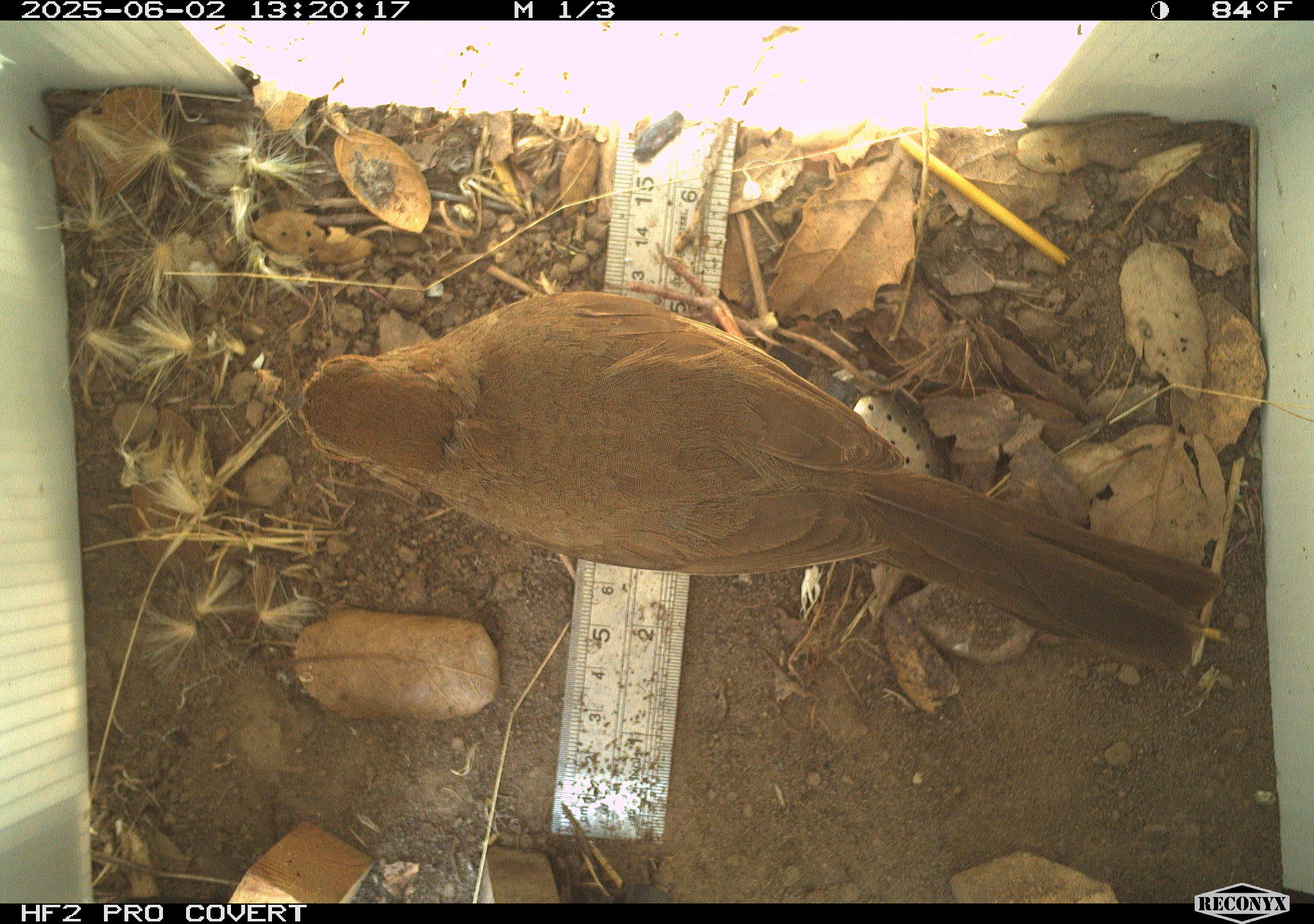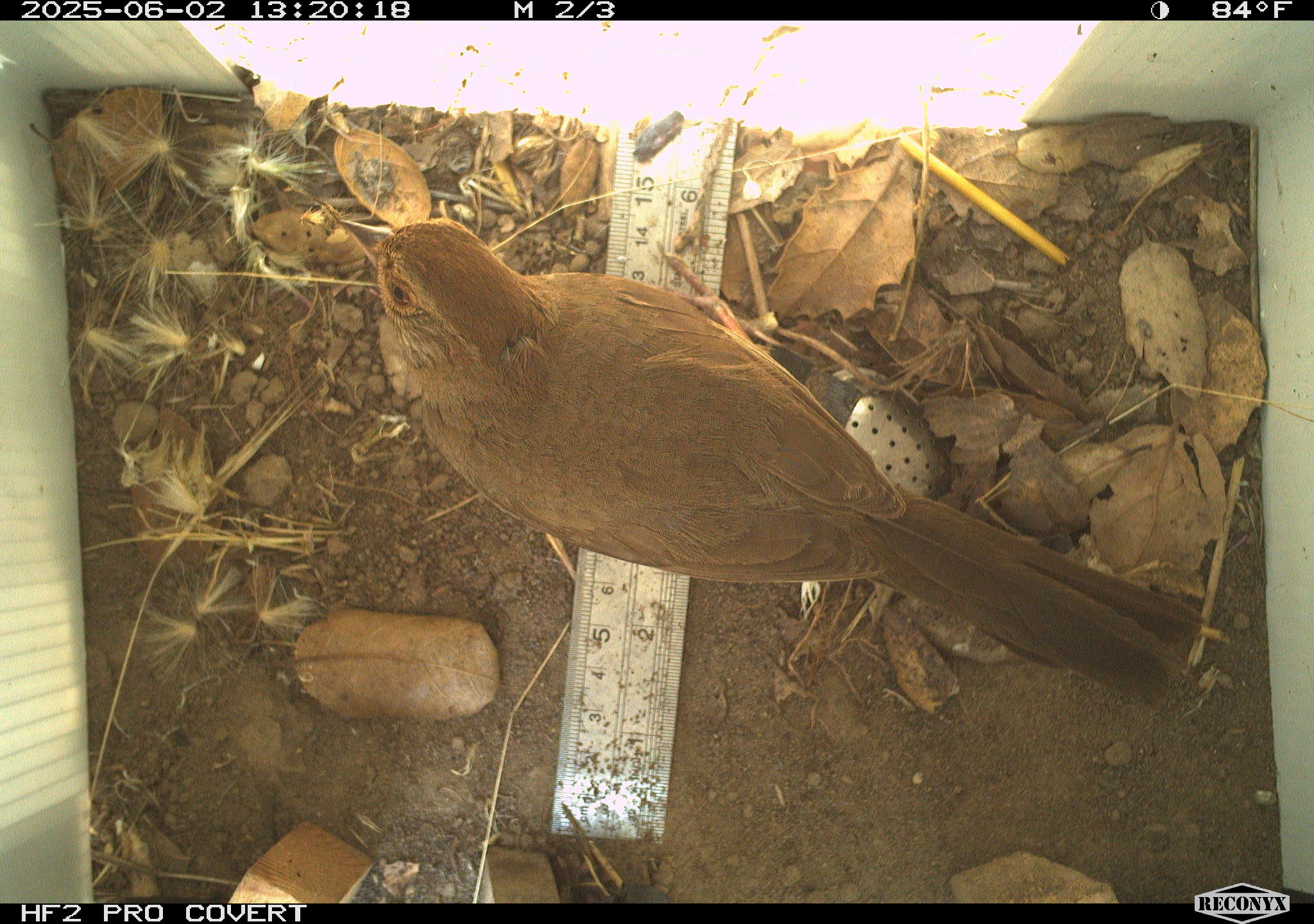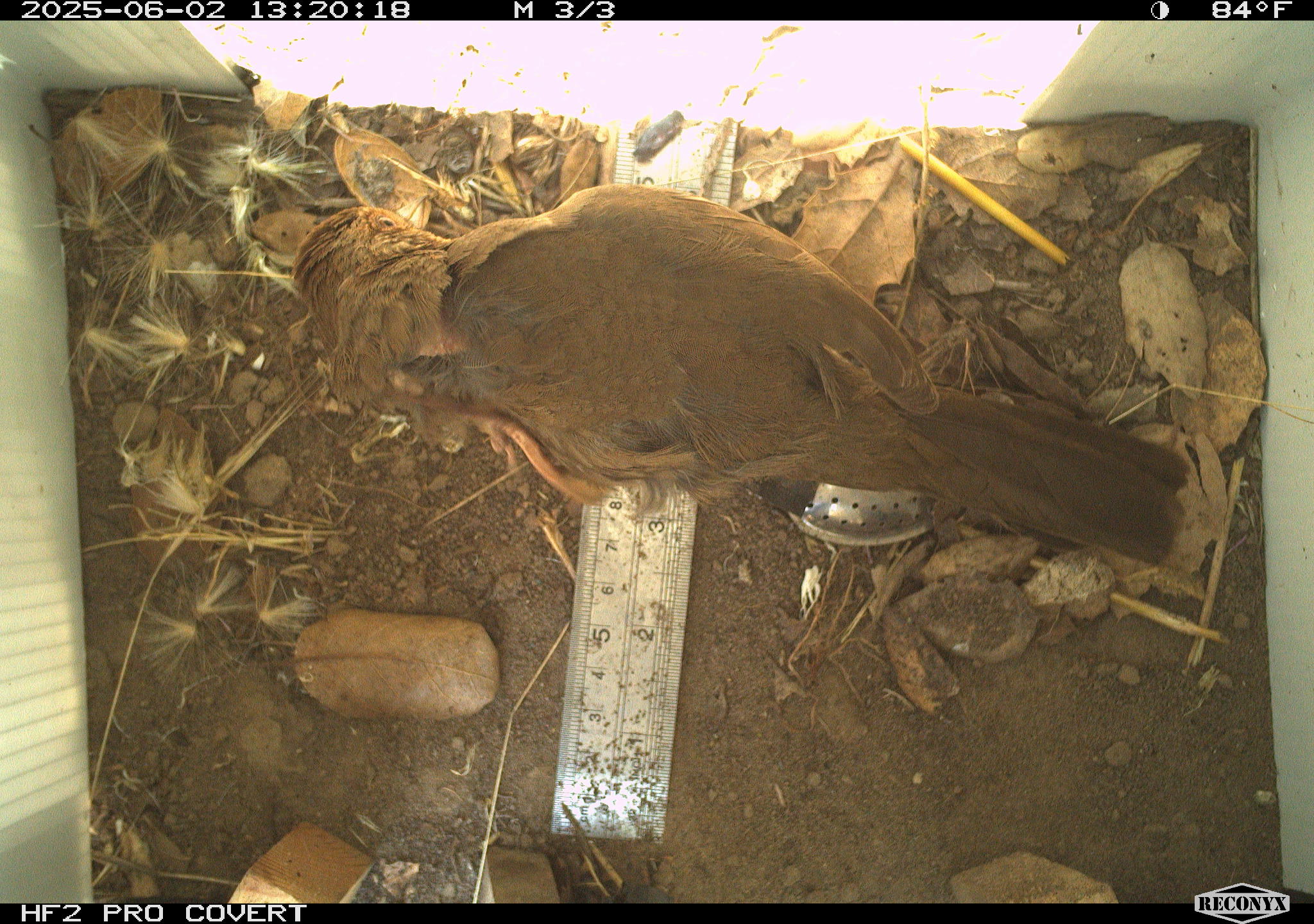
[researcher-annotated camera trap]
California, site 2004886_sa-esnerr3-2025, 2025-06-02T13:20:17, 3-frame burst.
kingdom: Animalia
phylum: Chordata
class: Aves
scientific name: Aves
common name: bird